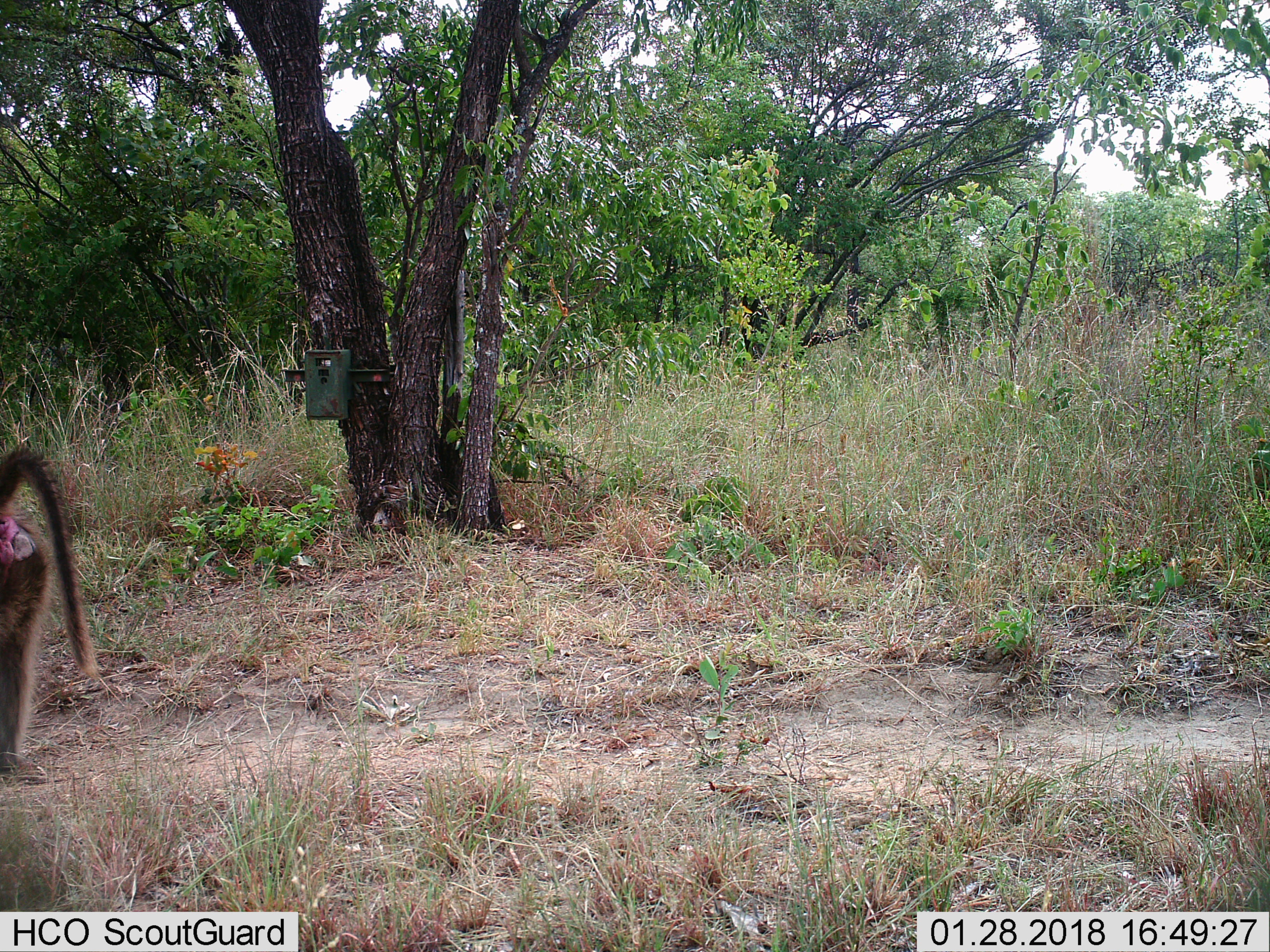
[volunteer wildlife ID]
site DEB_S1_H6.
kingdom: Animalia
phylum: Chordata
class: Mammalia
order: Primates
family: Cercopithecidae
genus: Papio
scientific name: Papio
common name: baboon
Baboon (Papio), count 1. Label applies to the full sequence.